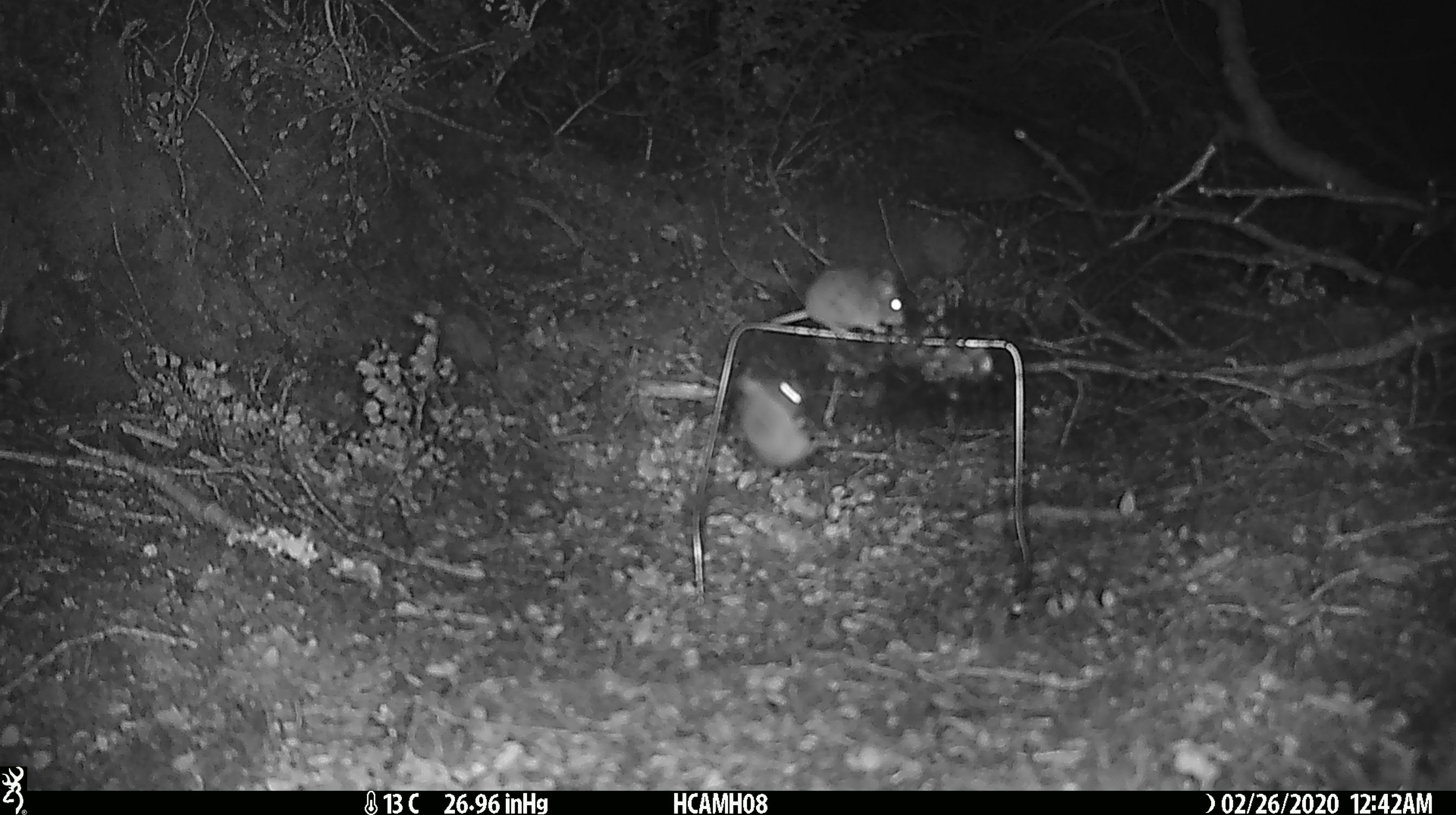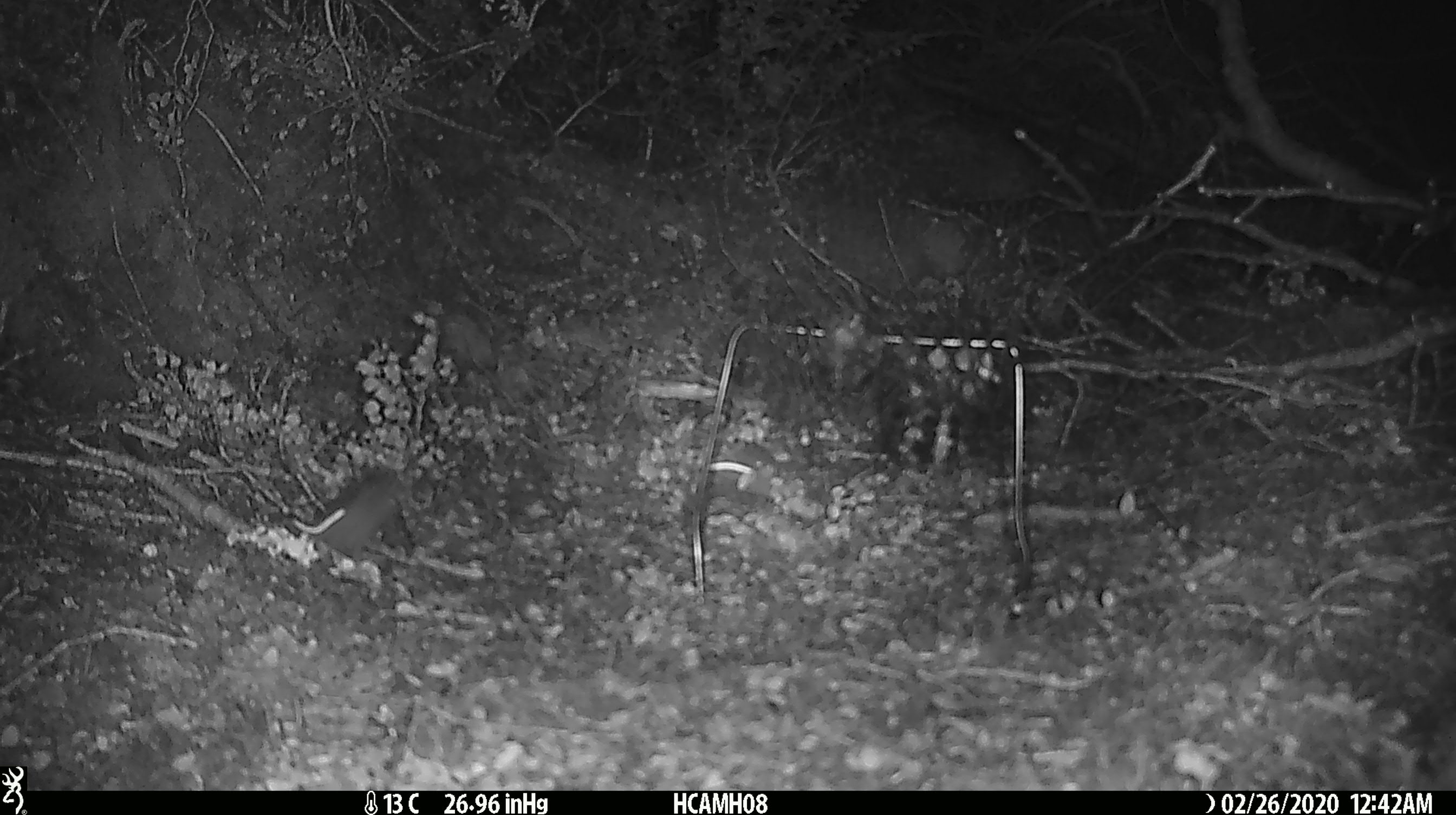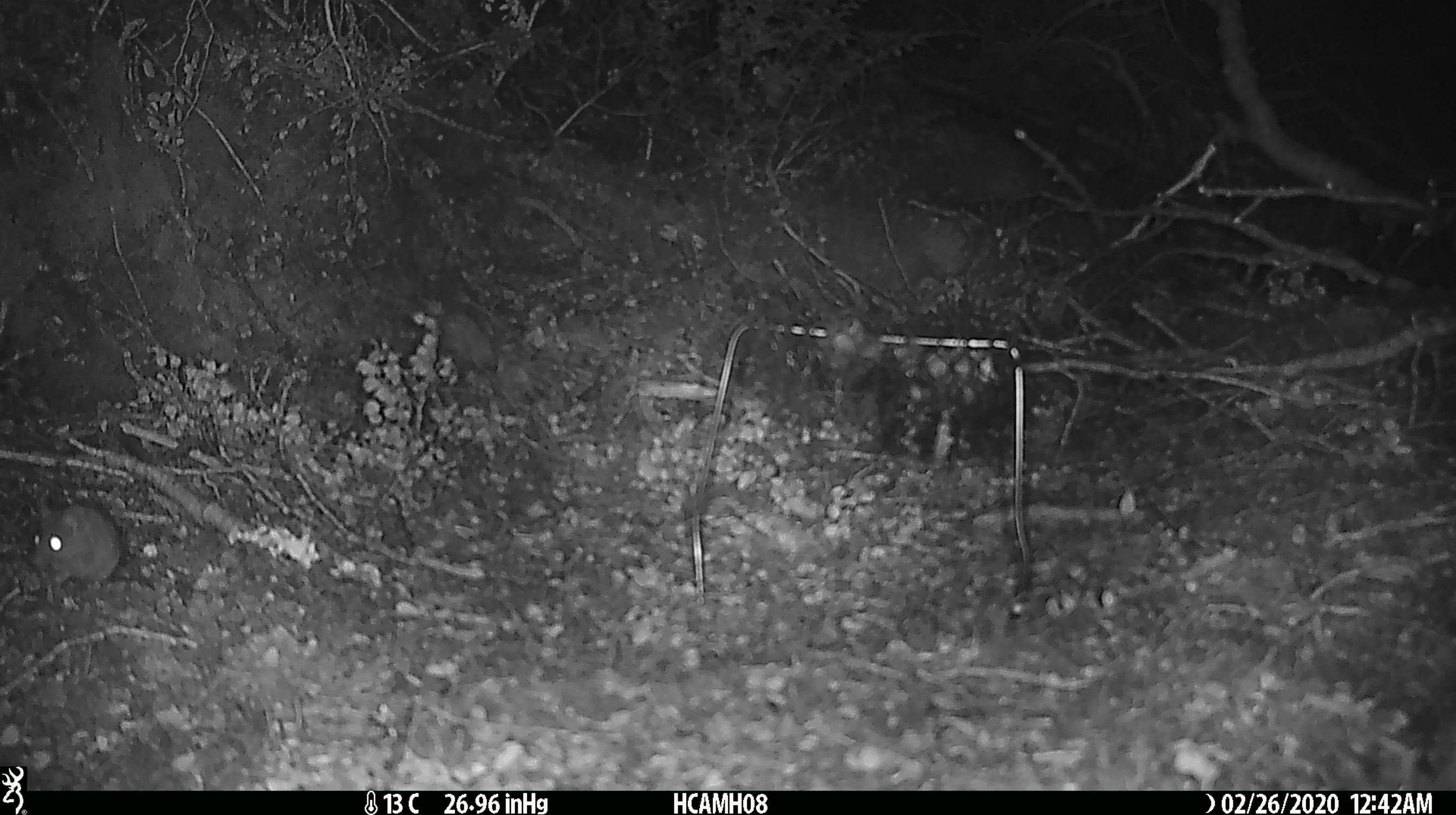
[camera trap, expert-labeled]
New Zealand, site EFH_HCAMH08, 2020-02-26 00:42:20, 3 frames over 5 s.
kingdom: Animalia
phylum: Chordata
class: Mammalia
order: Rodentia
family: Muridae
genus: Mus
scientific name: Mus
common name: mouse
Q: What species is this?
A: Mouse (Mus).